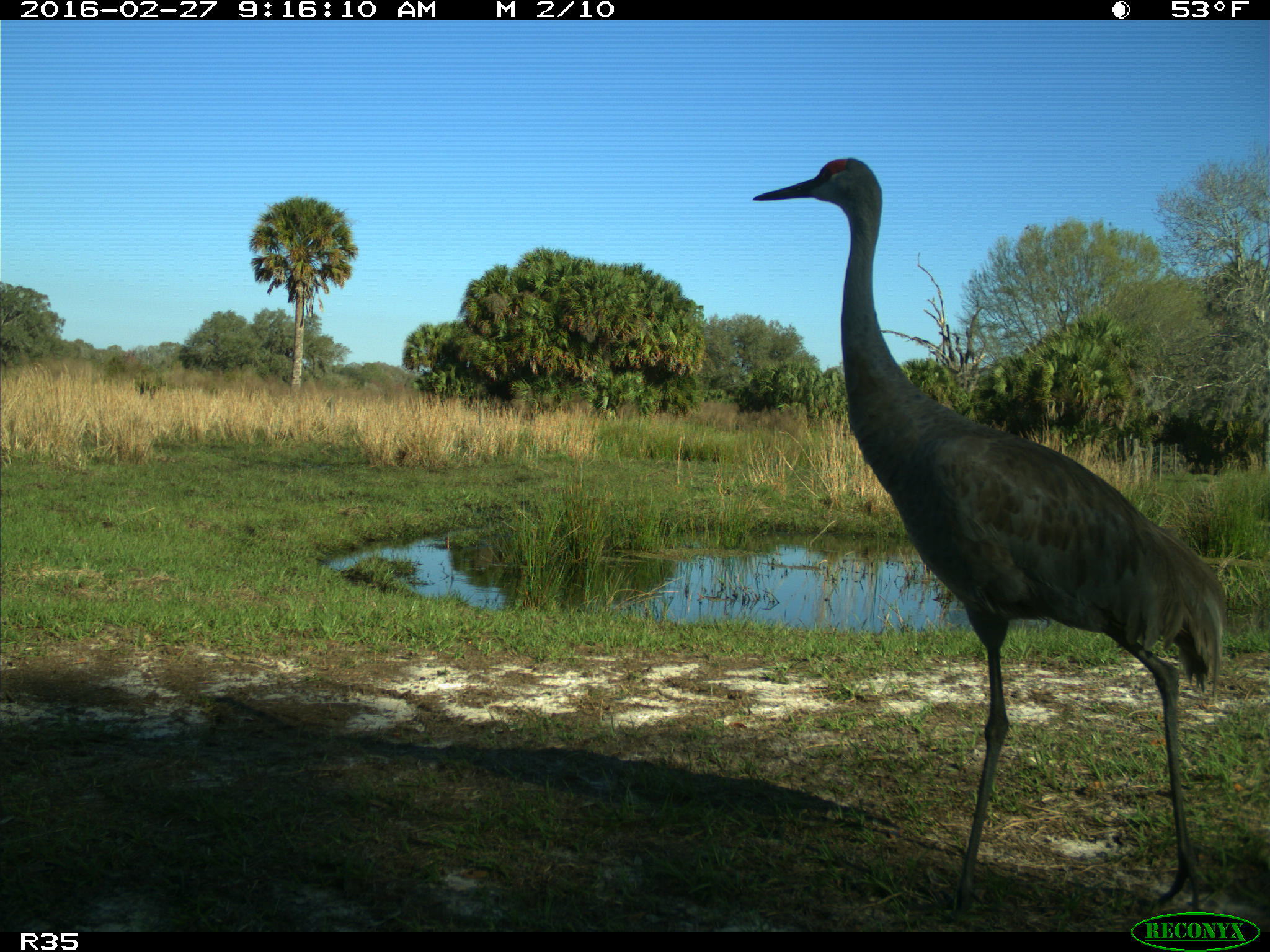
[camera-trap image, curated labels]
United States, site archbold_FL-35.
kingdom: Animalia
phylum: Chordata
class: Aves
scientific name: Aves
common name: birds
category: unidentified bird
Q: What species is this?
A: Unidentified bird (birds) (Aves).